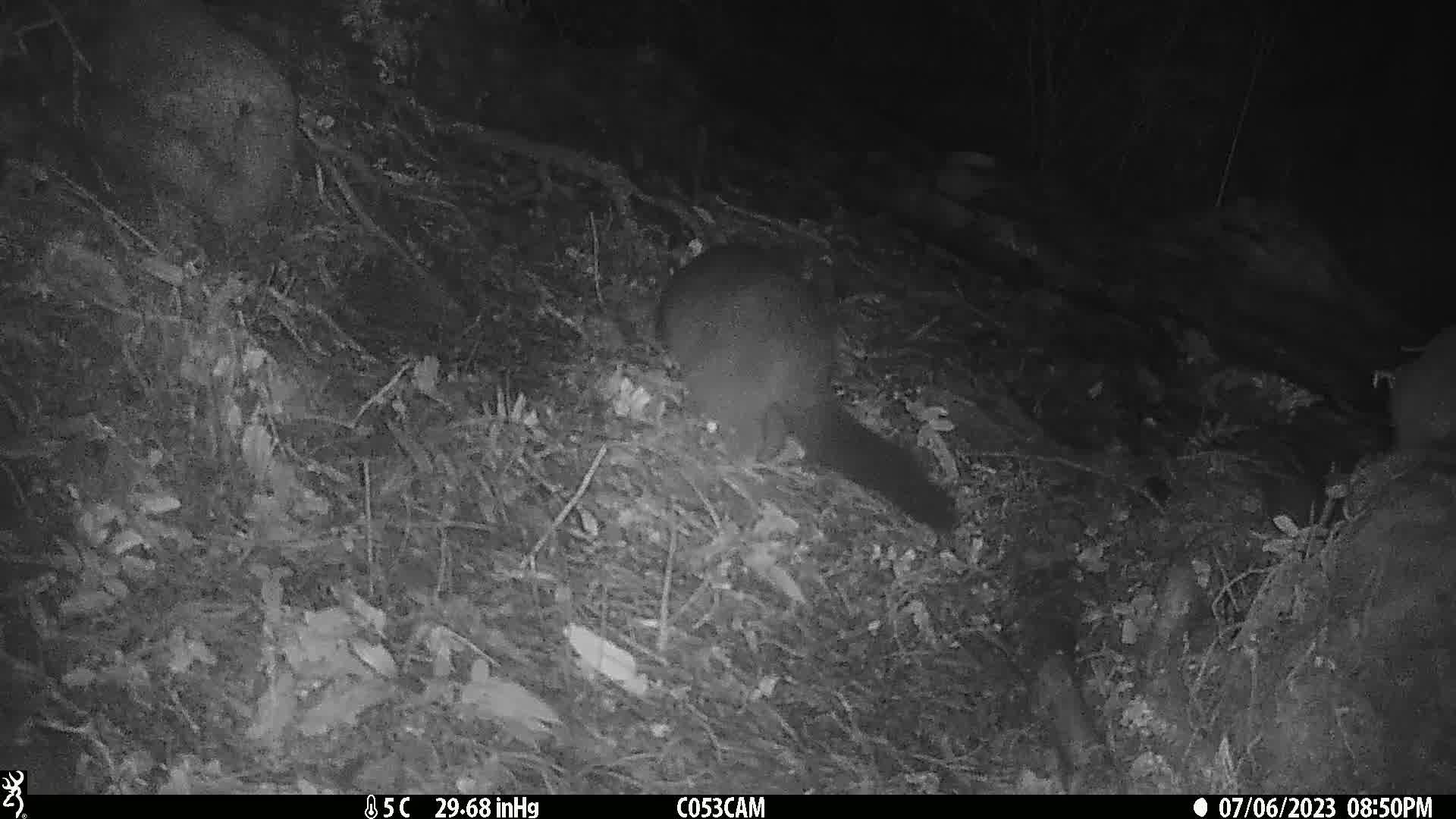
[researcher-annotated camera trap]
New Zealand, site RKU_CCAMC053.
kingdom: Animalia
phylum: Chordata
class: Mammalia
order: Diprotodontia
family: Phalangeridae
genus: Trichosurus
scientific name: Trichosurus vulpecula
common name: common brushtail possum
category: possum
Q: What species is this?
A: Possum (common brushtail possum) (Trichosurus vulpecula).